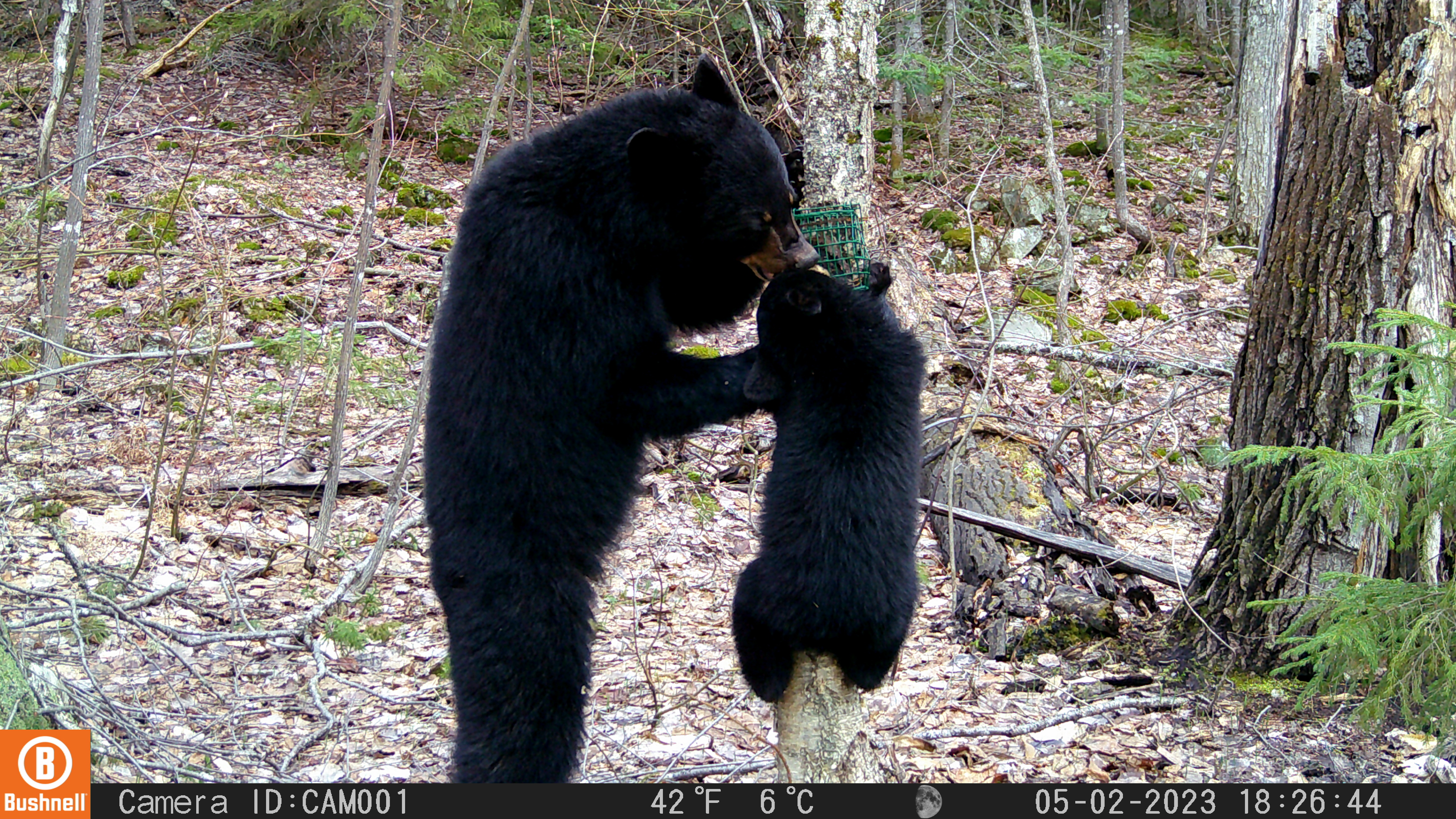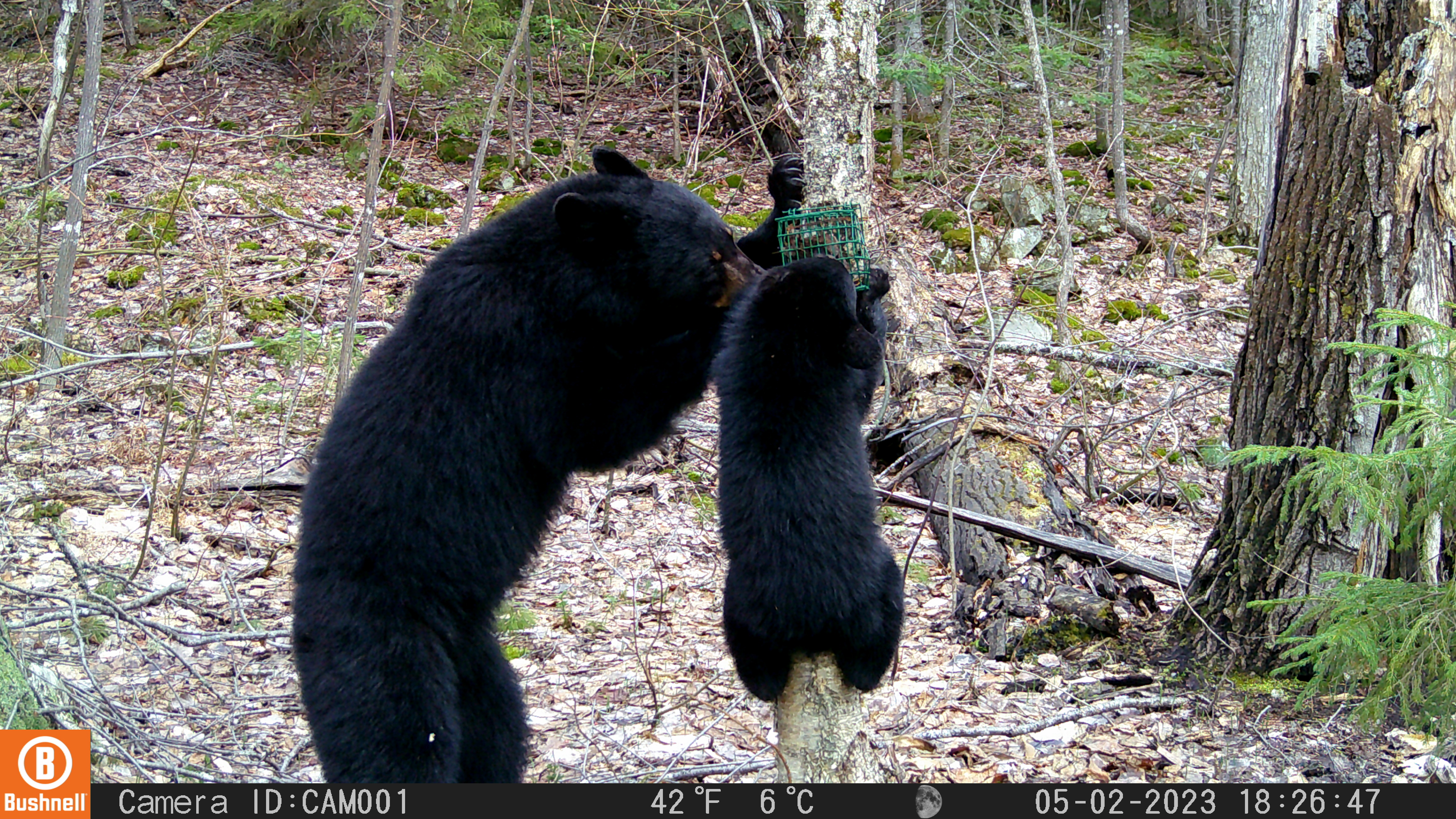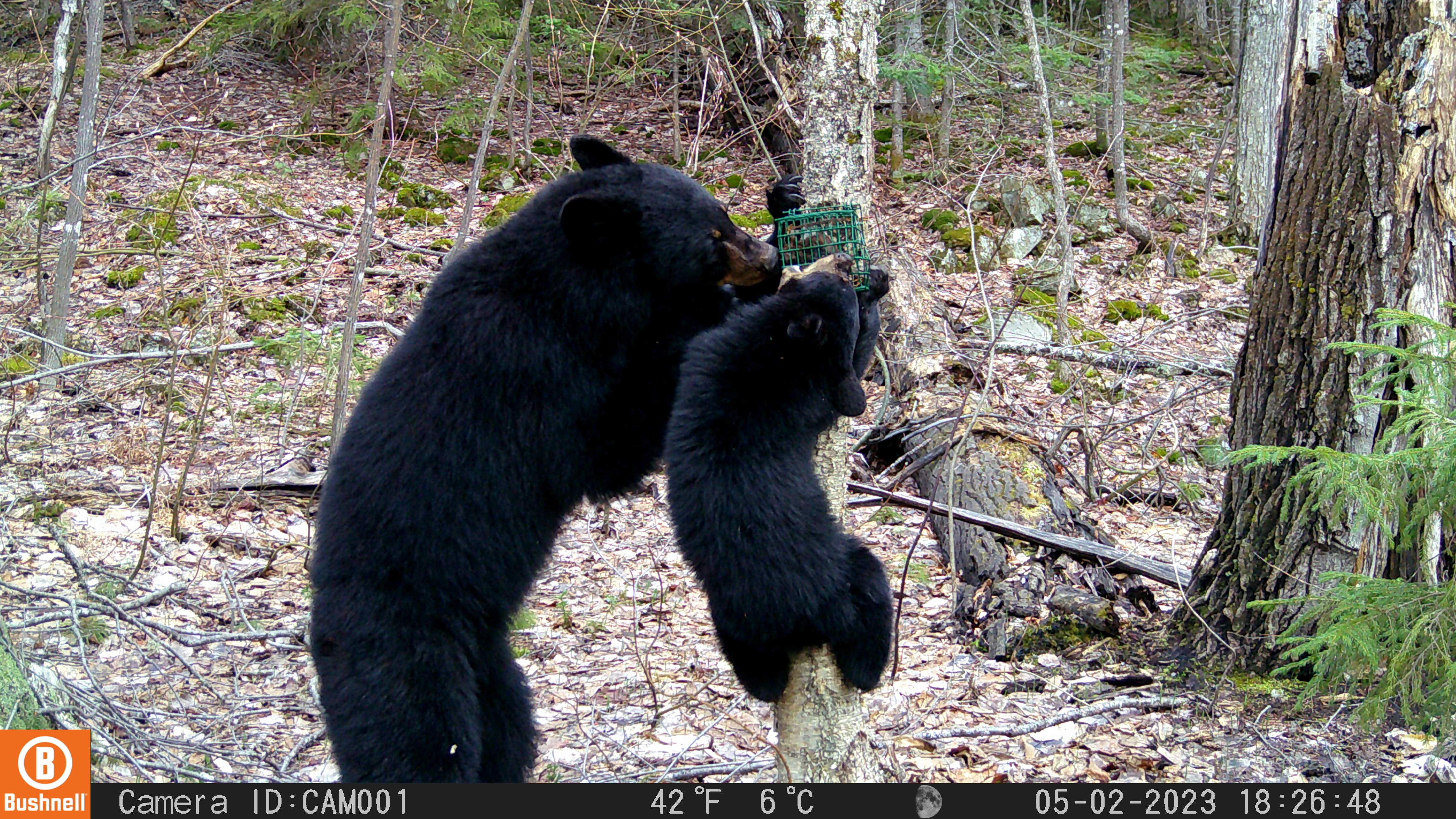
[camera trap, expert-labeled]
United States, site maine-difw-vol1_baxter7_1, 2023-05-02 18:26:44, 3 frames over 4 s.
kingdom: Animalia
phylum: Chordata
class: Mammalia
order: Carnivora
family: Ursidae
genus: Ursus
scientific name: Ursus americanus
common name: black bear